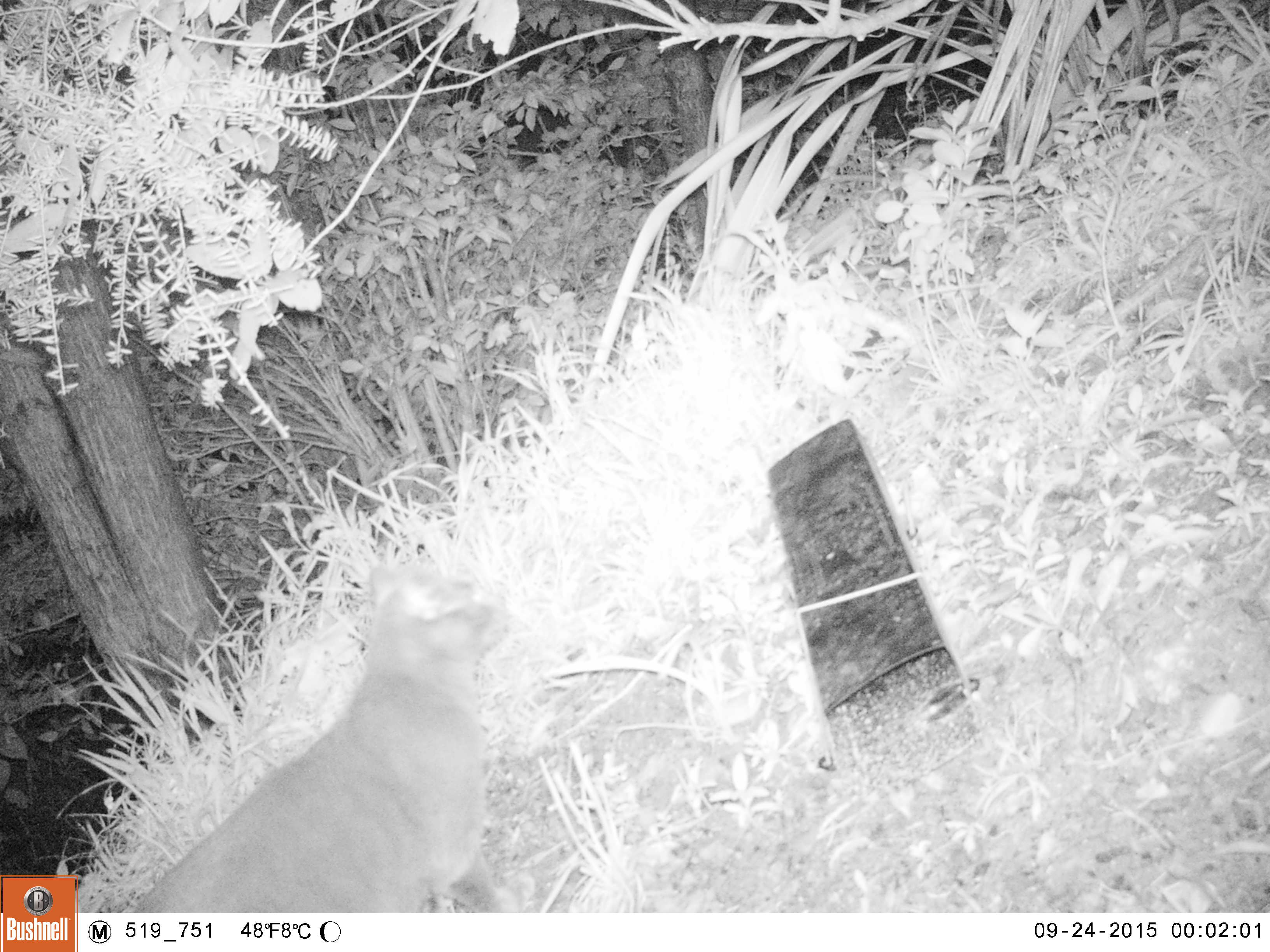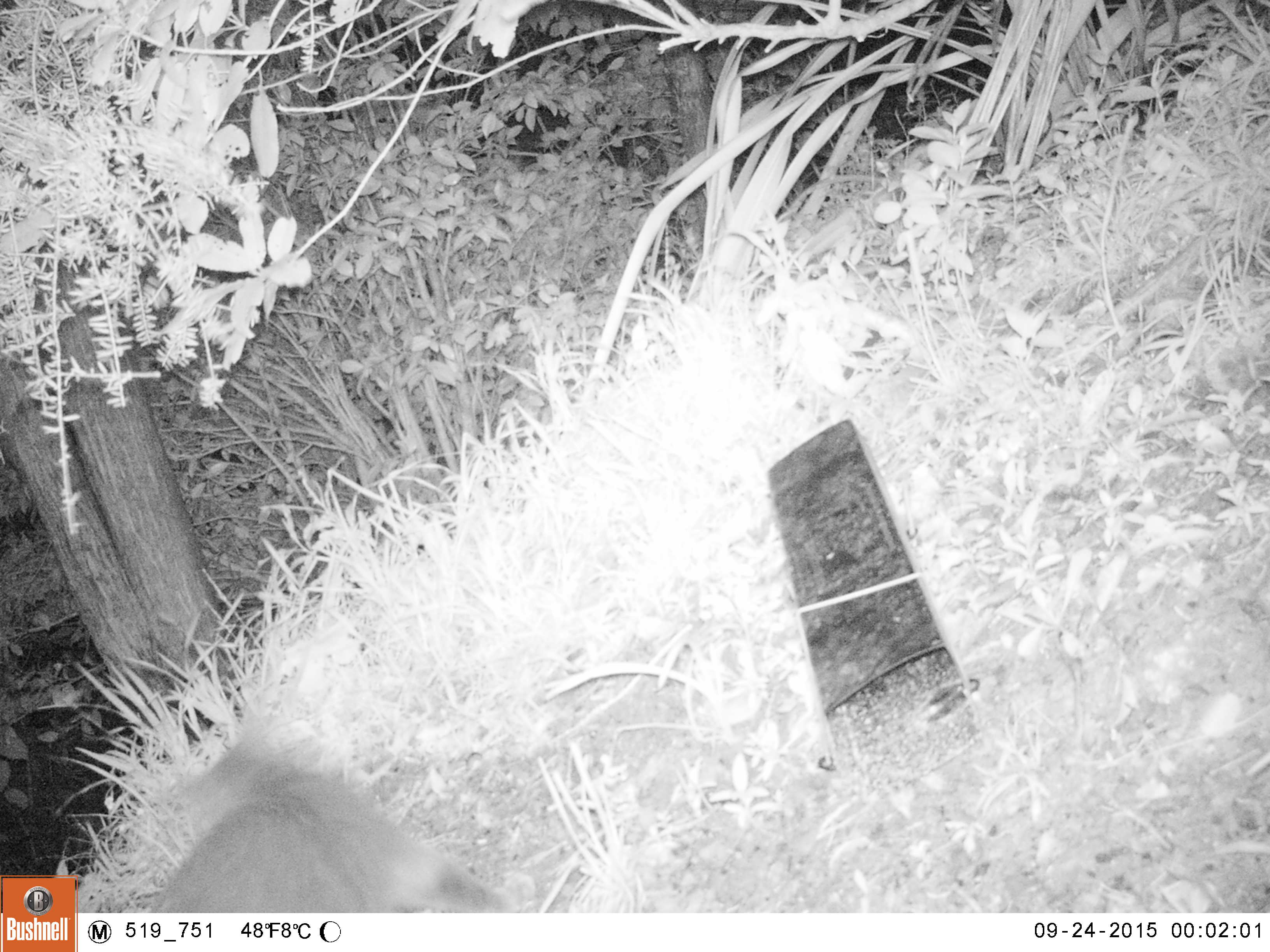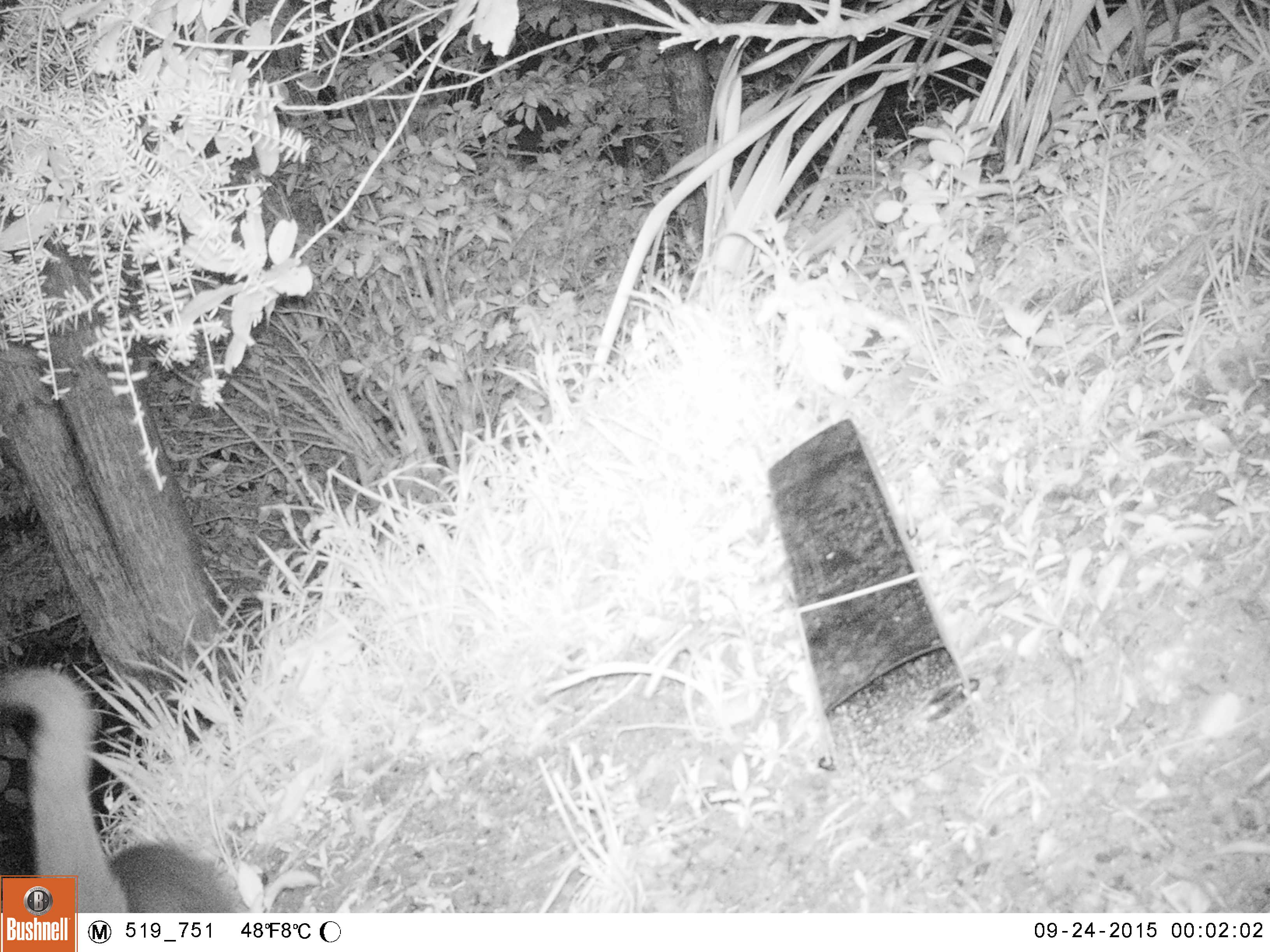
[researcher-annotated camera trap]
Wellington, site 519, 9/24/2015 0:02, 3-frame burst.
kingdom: Animalia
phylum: Chordata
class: Mammalia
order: Carnivora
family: Felidae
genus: Felis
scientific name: Felis catus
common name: cat